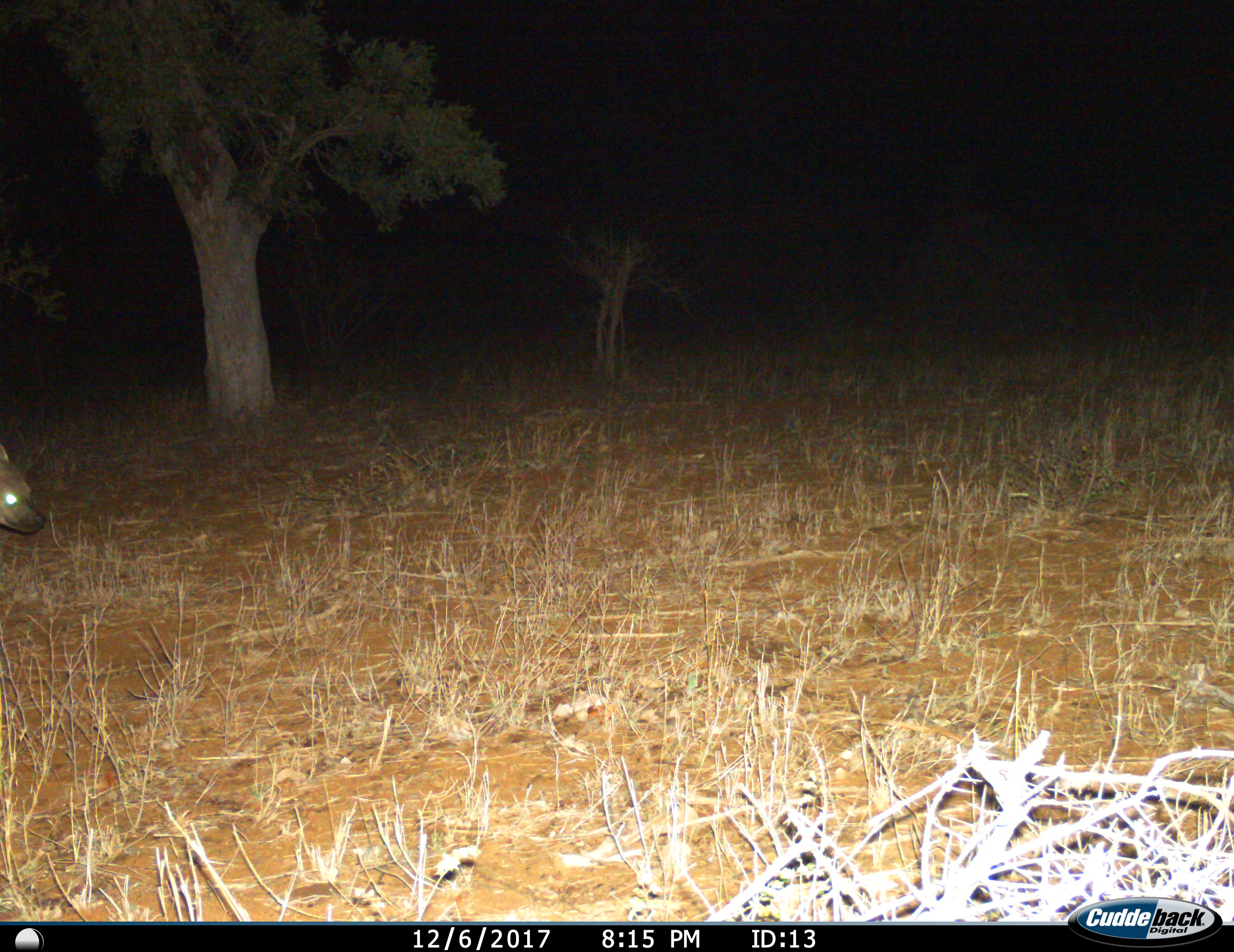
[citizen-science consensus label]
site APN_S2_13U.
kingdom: Animalia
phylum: Chordata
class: Mammalia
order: Carnivora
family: Hyaenidae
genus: Crocuta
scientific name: Crocuta crocuta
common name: spotted hyena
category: hyenaspotted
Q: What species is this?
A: Hyenaspotted (spotted hyena) (Crocuta crocuta).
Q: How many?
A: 1.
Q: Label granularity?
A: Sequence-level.